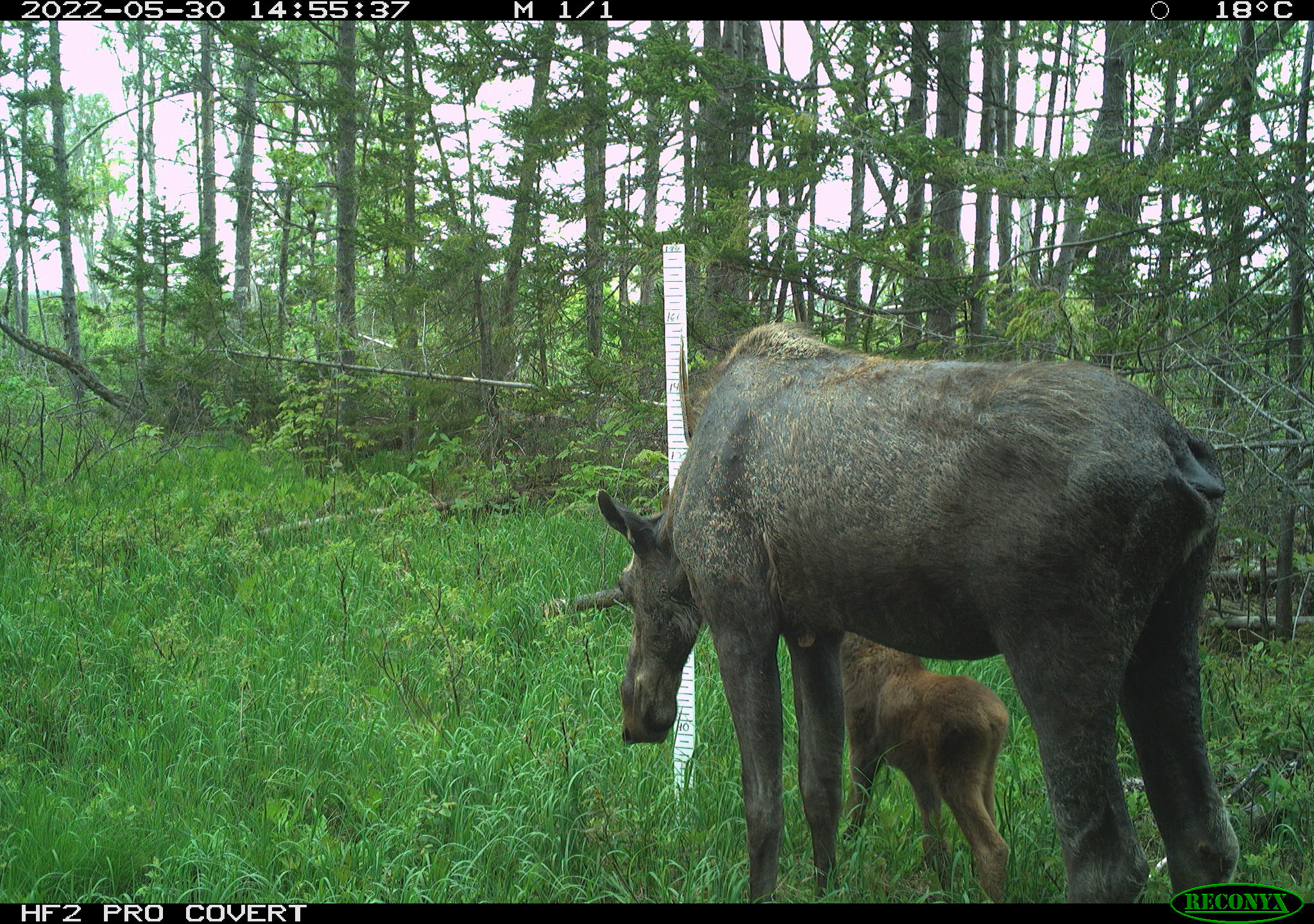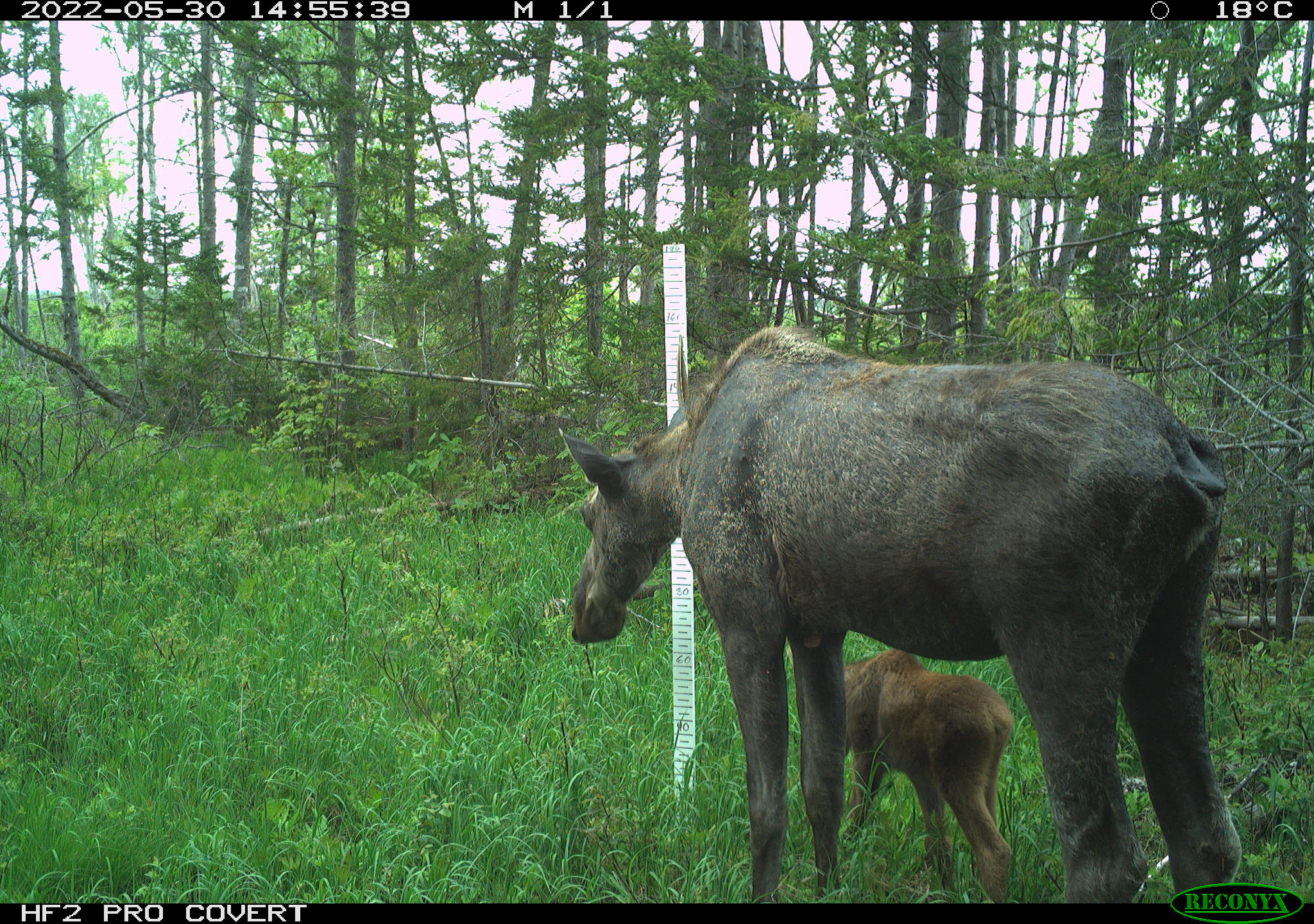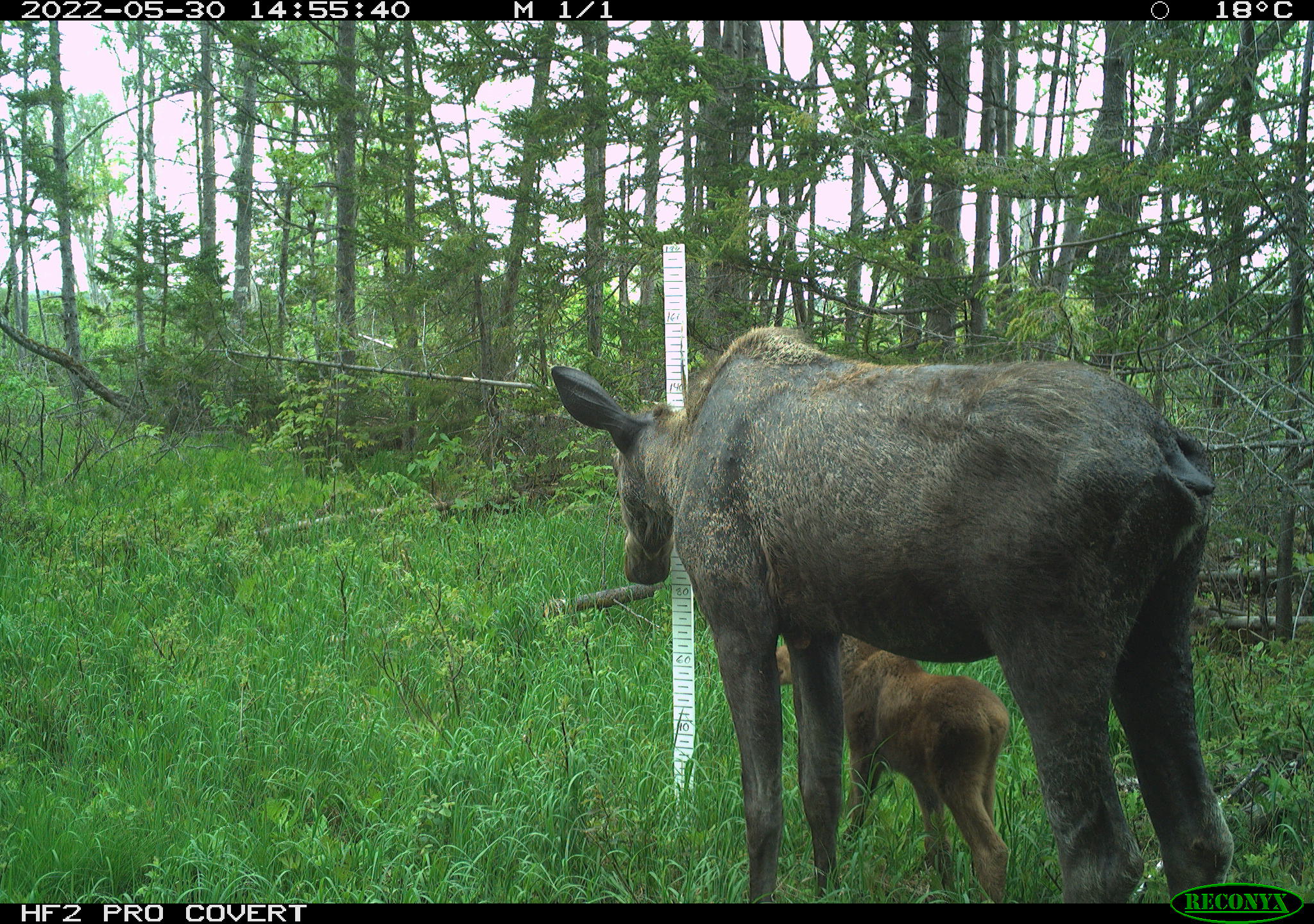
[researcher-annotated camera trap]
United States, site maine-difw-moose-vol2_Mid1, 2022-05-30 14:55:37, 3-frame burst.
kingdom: Animalia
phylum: Chordata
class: Mammalia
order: Artiodactyla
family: Cervidae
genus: Alces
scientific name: Alces alces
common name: moose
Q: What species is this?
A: Moose (Alces alces).